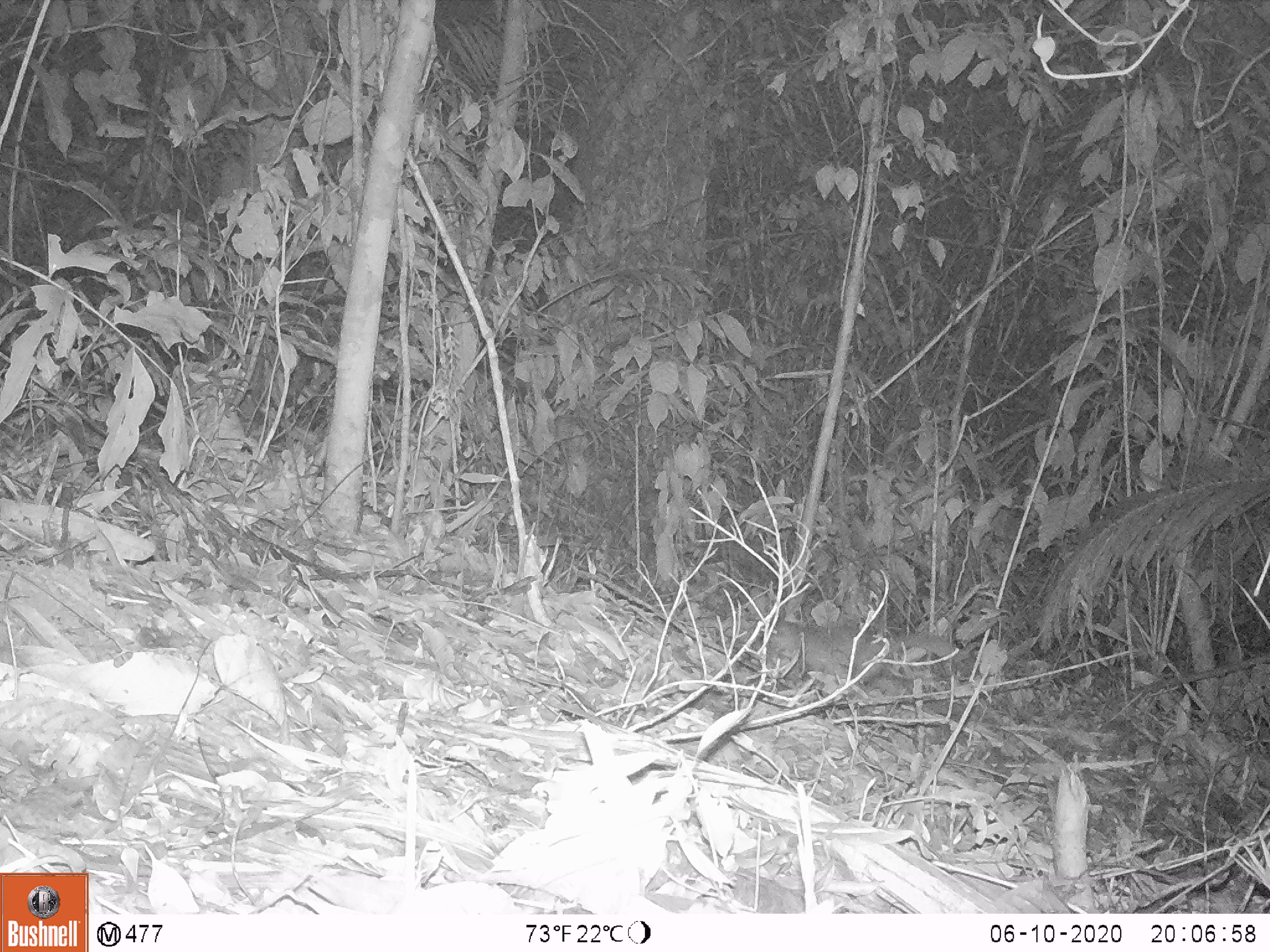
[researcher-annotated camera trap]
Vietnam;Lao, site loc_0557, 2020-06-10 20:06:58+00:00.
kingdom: Animalia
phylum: Chordata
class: Mammalia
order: Carnivora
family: Mustelidae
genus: Melogale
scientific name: Melogale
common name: ferret badger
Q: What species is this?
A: Ferret badger (Melogale).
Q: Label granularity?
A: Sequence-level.